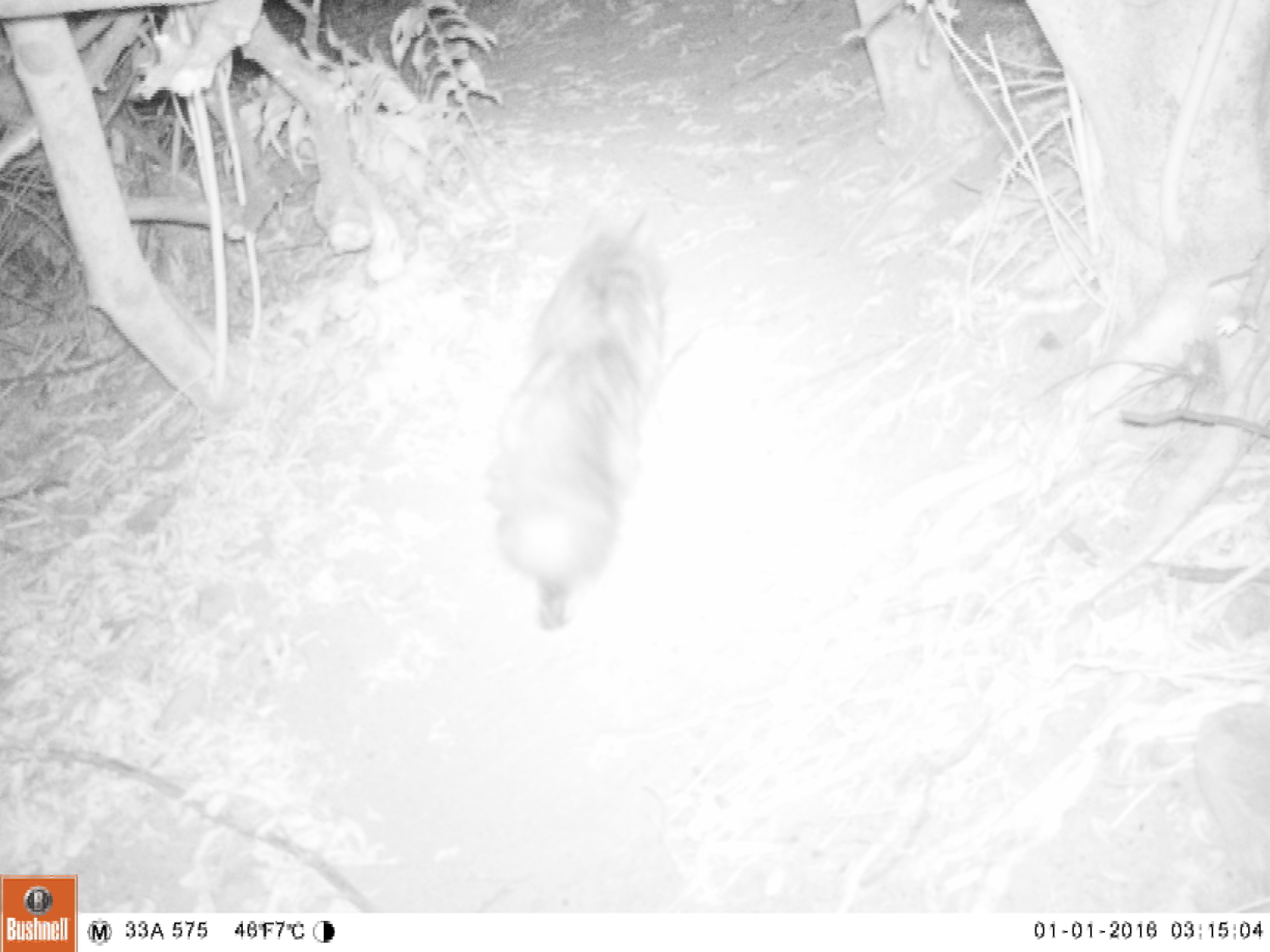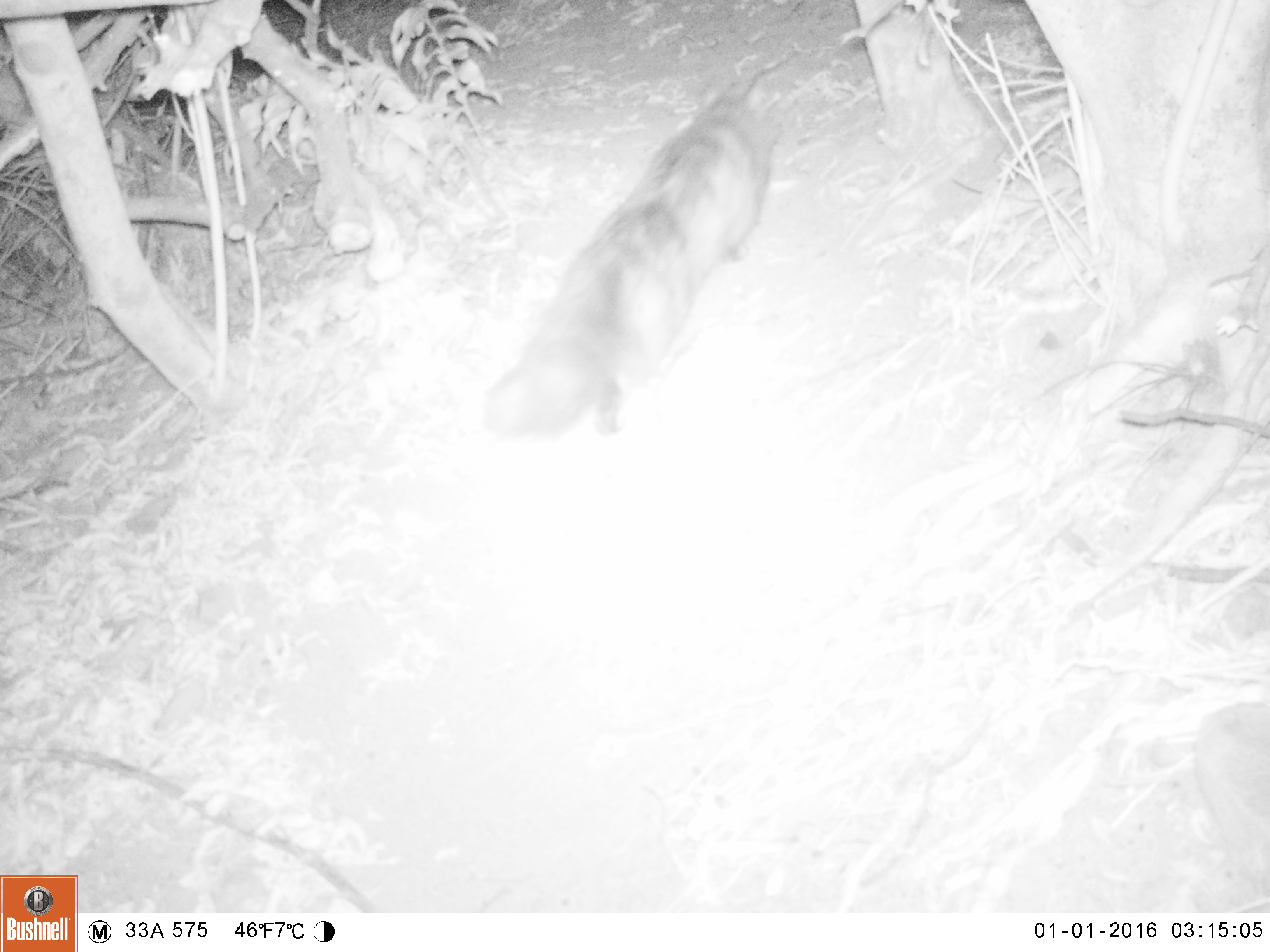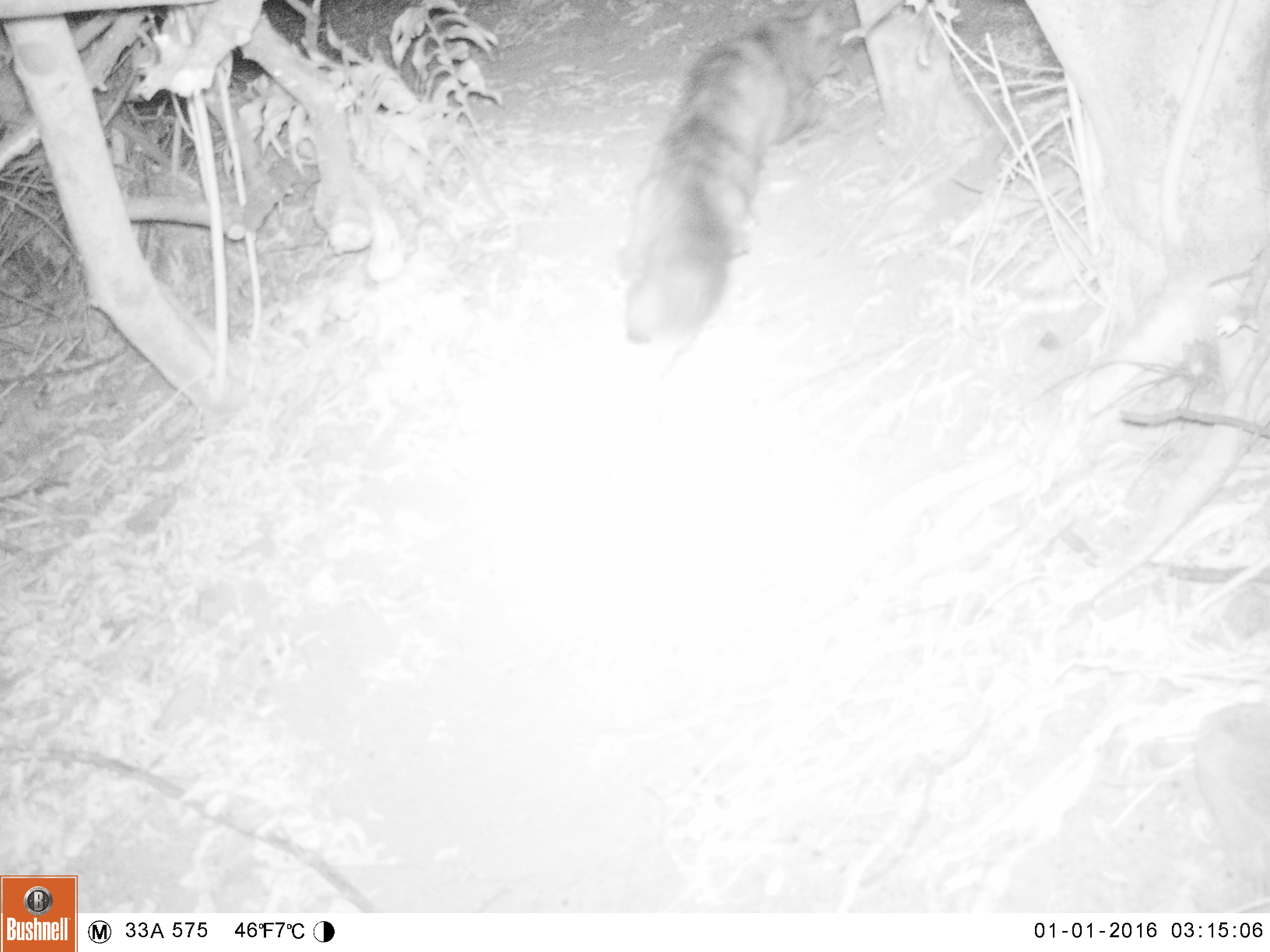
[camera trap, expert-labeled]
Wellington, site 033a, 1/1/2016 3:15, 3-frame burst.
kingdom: Animalia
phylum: Chordata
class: Mammalia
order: Carnivora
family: Felidae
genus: Felis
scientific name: Felis catus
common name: cat